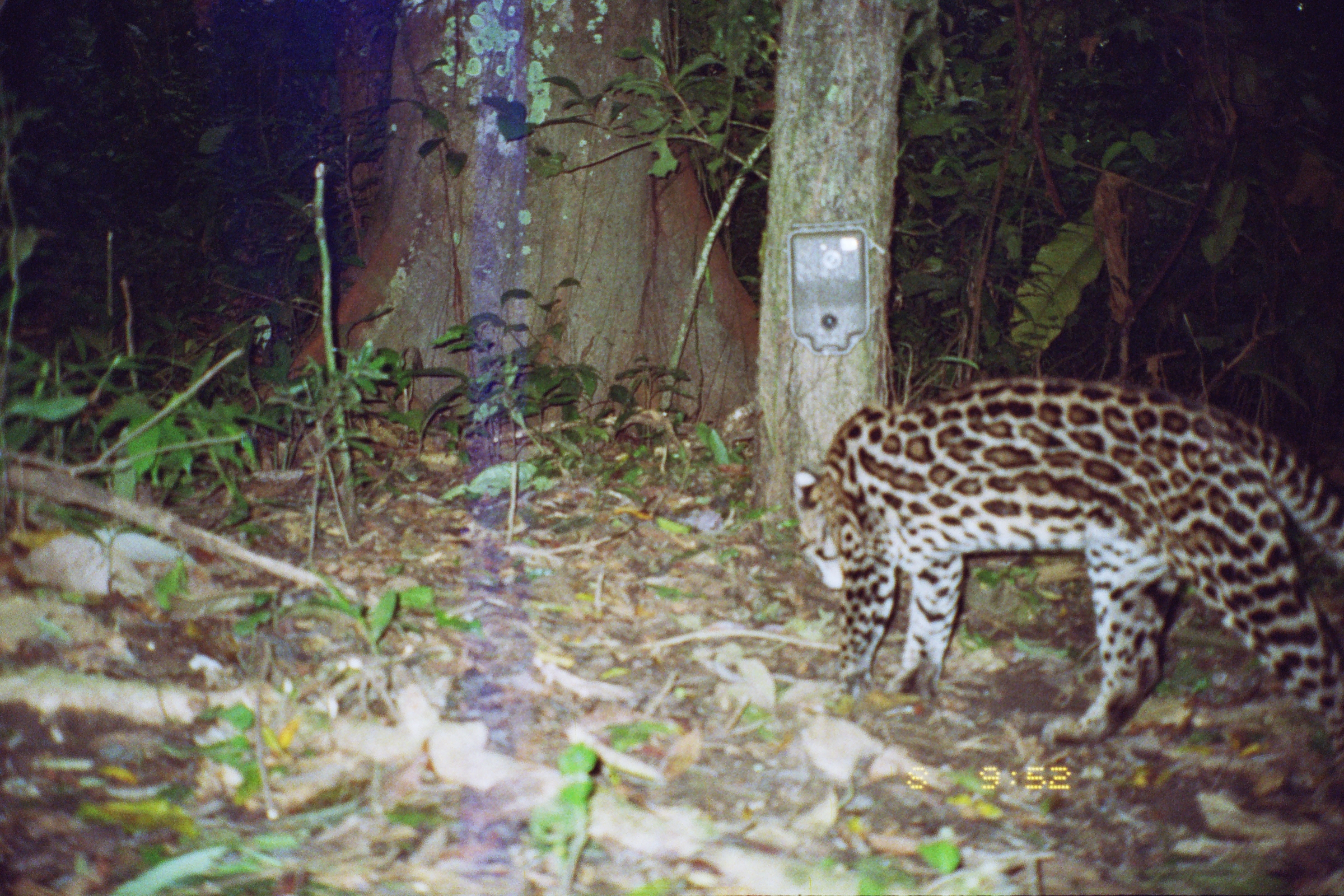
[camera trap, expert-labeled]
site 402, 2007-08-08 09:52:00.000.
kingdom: Animalia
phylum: Chordata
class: Mammalia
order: Carnivora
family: Felidae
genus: Leopardus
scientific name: Leopardus pardalis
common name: ocelot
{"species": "Leopardus pardalis (ocelot)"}